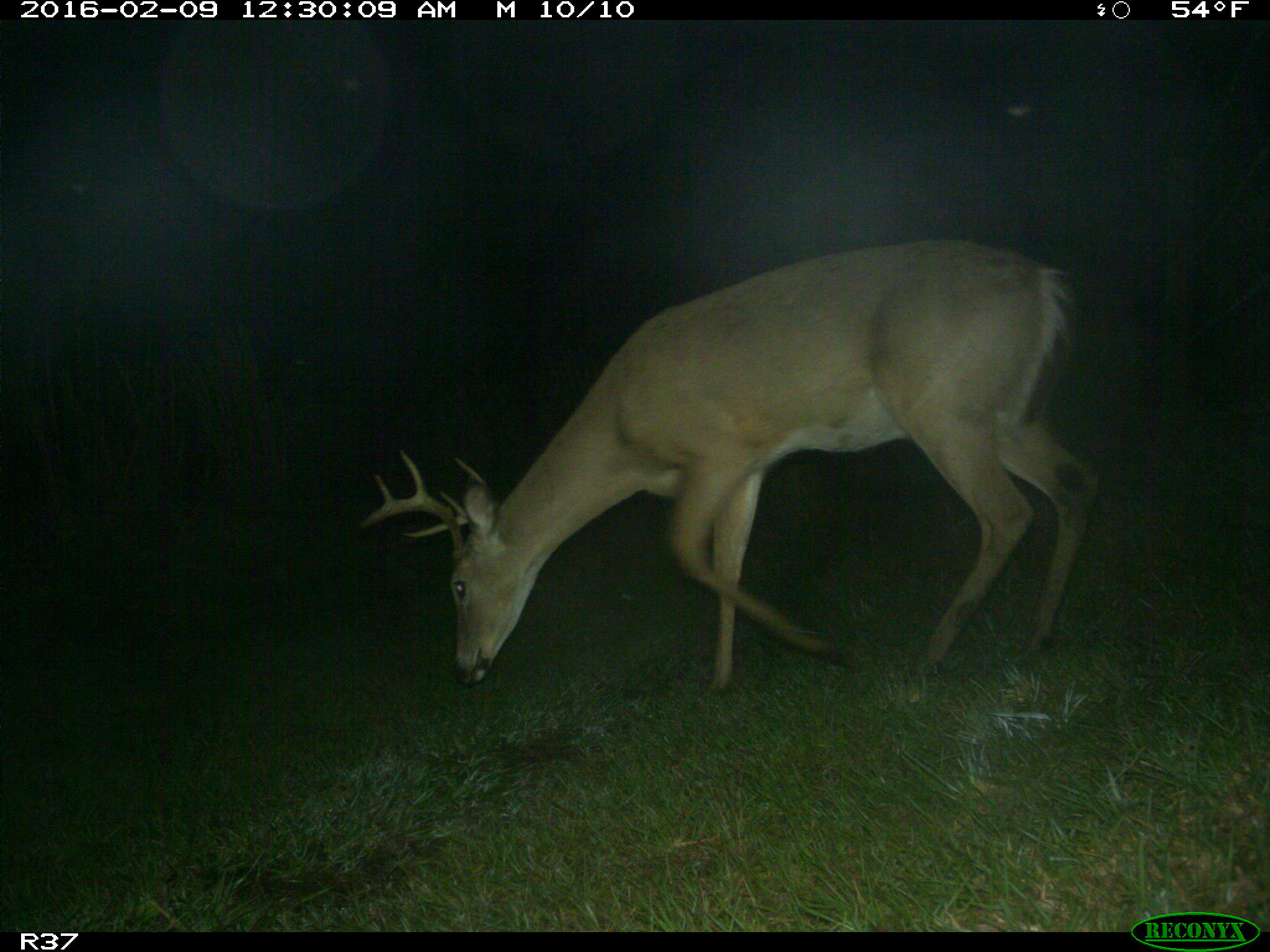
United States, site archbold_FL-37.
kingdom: Animalia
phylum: Chordata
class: Mammalia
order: Artiodactyla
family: Cervidae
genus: Odocoileus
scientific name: Odocoileus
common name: deer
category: unidentified deer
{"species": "unidentified deer (deer) (Odocoileus)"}